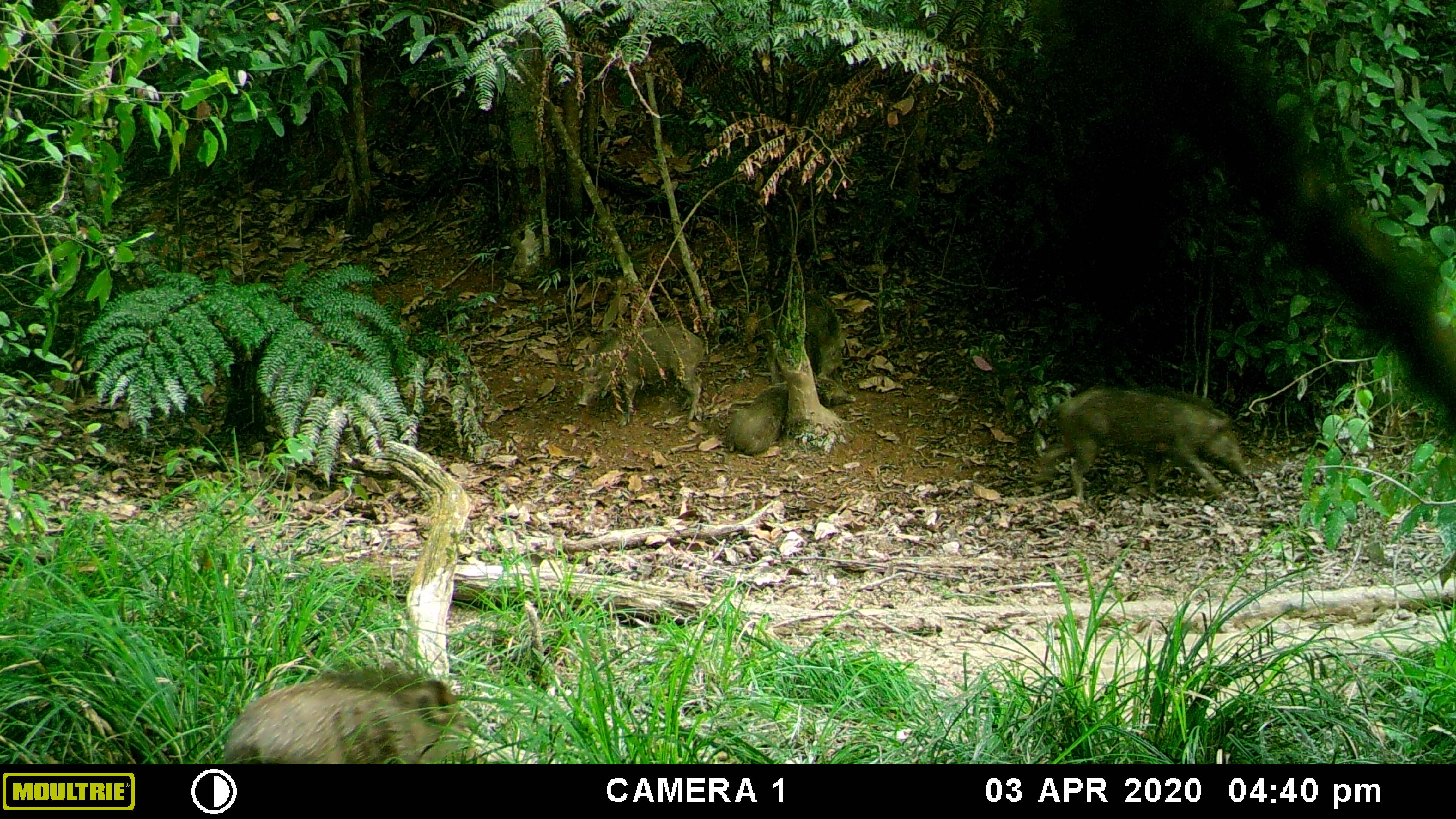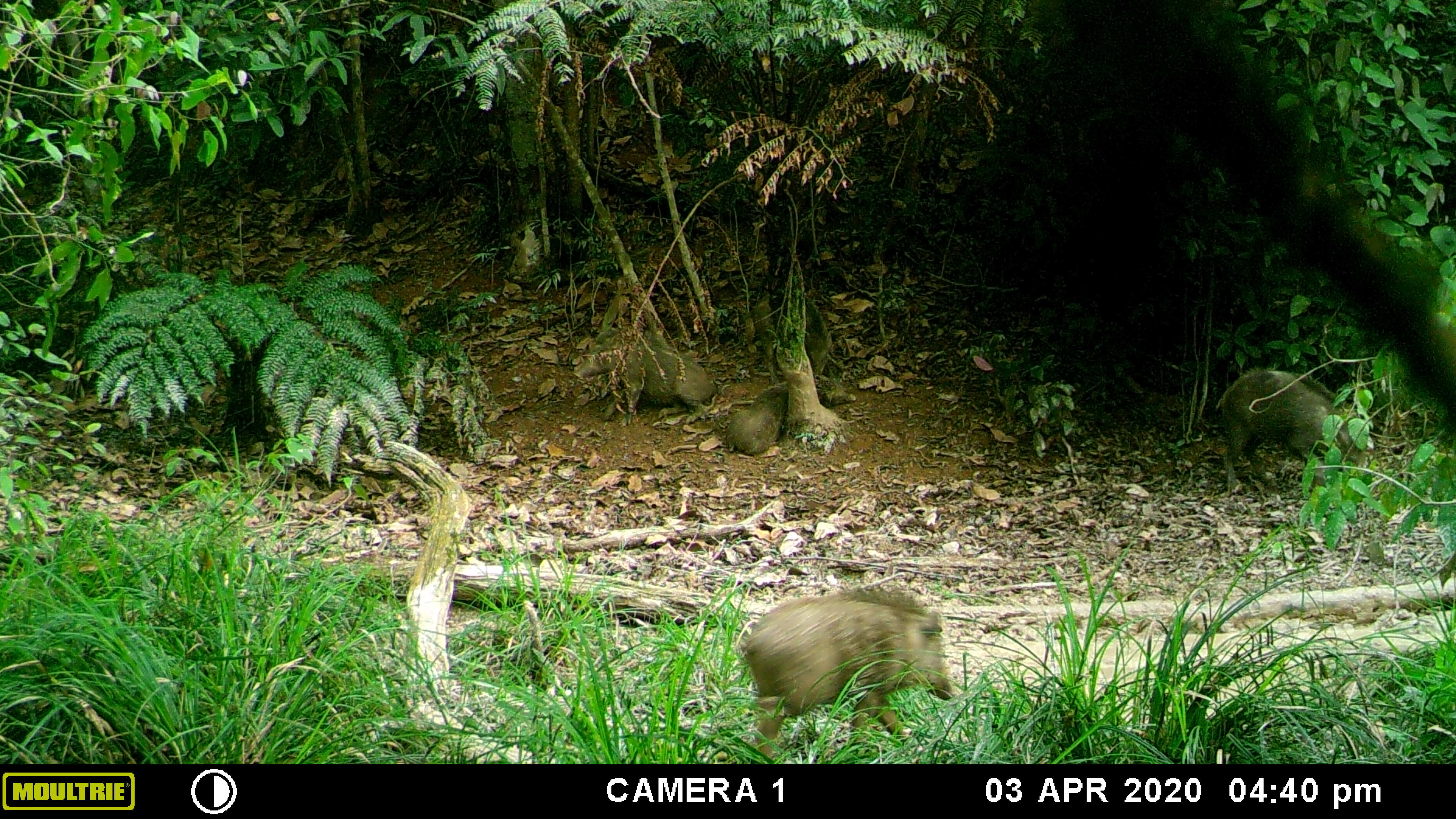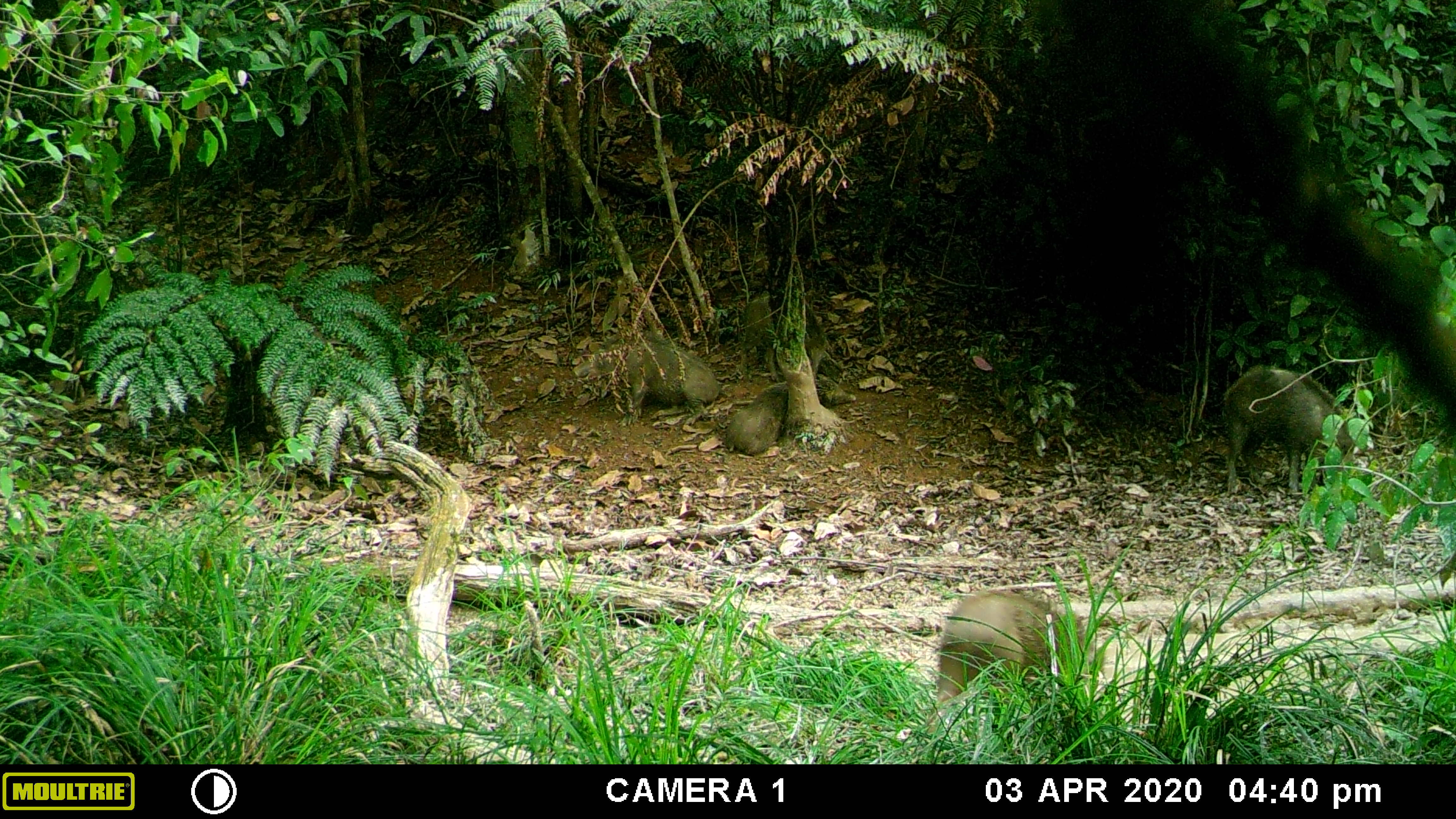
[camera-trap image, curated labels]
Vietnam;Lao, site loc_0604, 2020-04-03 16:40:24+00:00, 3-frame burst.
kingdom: Animalia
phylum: Chordata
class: Mammalia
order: Artiodactyla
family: Suidae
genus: Sus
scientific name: Sus scrofa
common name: eurasian wild pig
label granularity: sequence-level